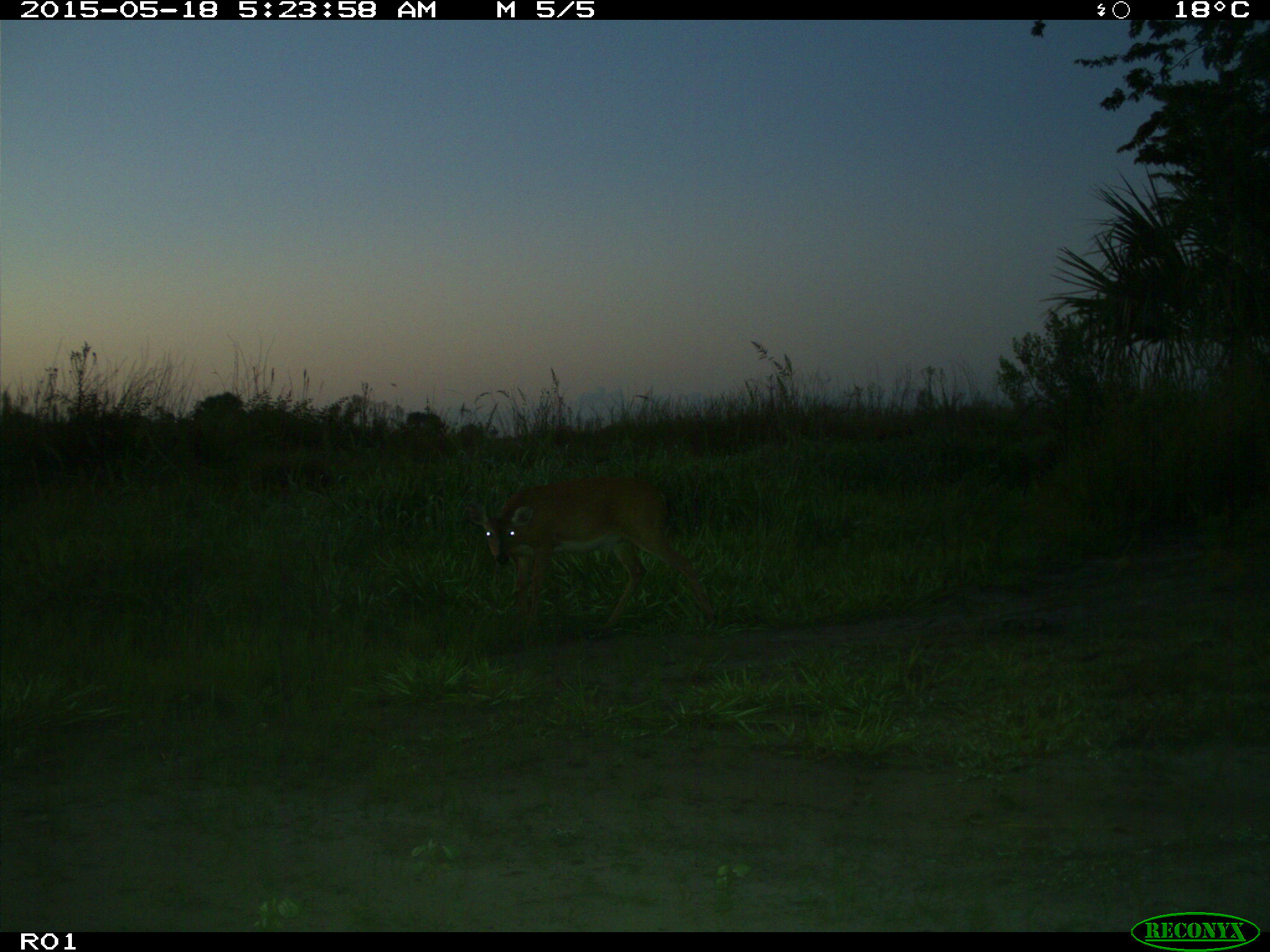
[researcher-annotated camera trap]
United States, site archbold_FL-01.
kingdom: Animalia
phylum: Chordata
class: Mammalia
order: Artiodactyla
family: Cervidae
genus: Odocoileus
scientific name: Odocoileus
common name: deer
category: unidentified deer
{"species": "unidentified deer (deer) (Odocoileus)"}